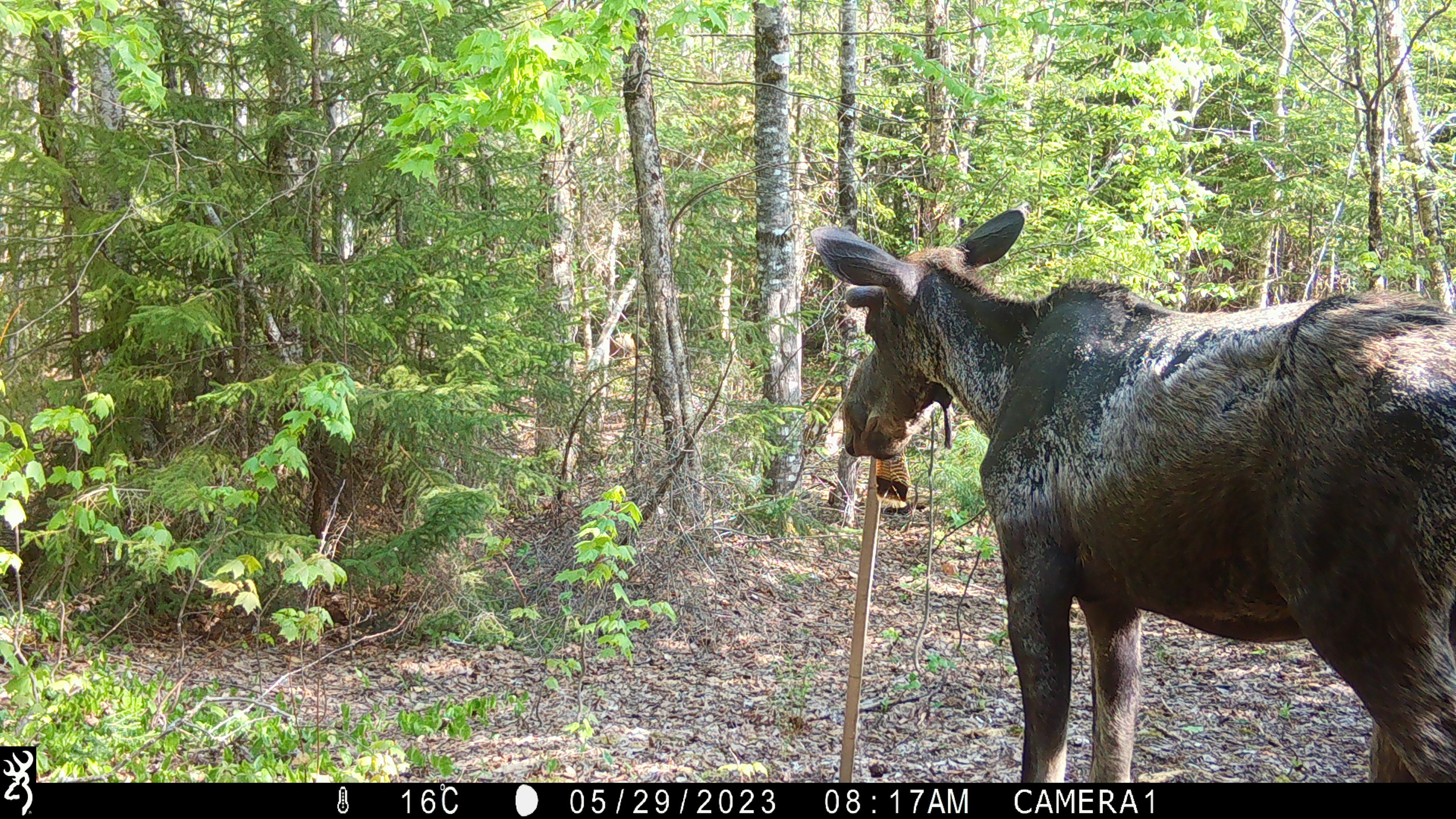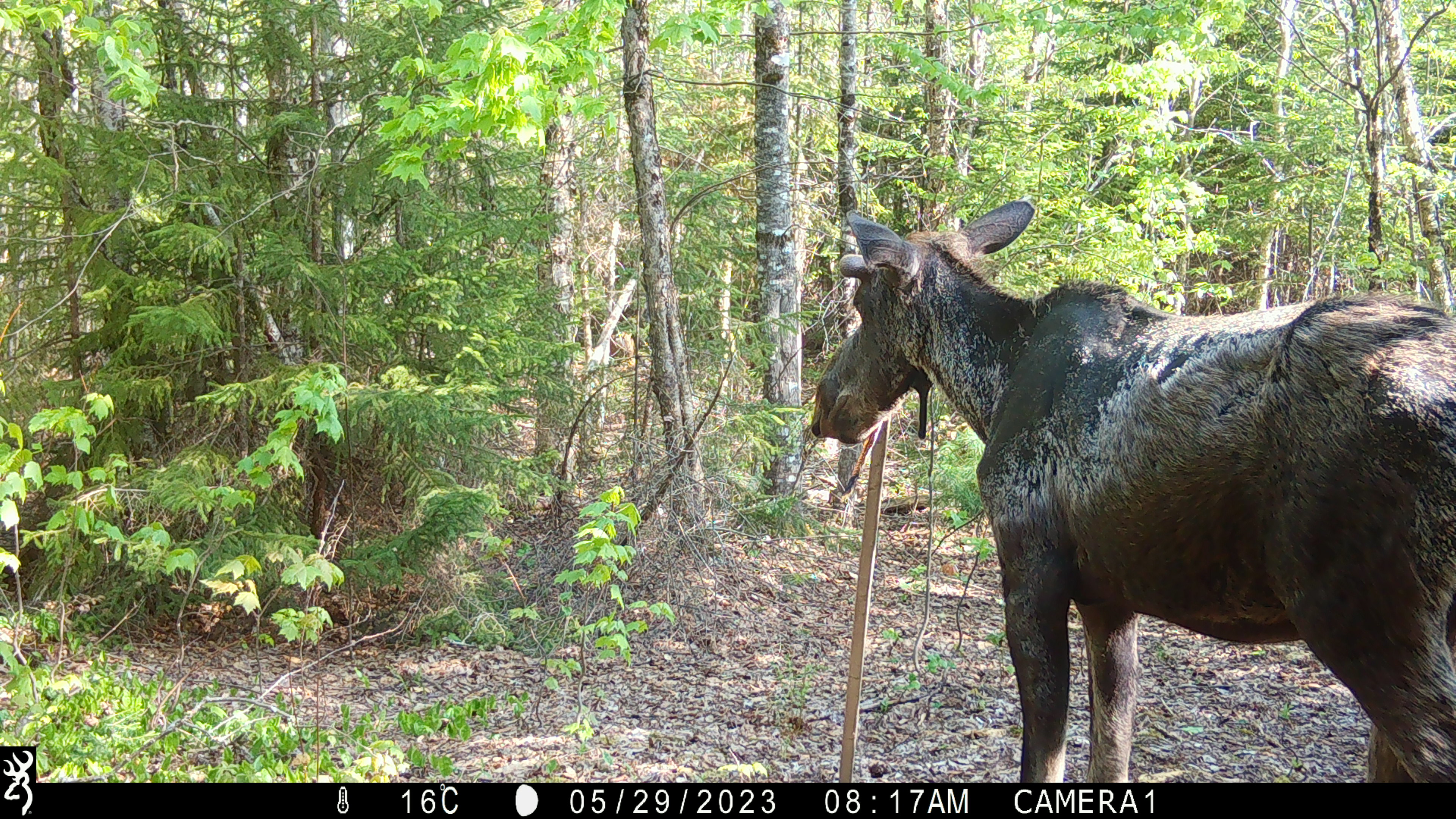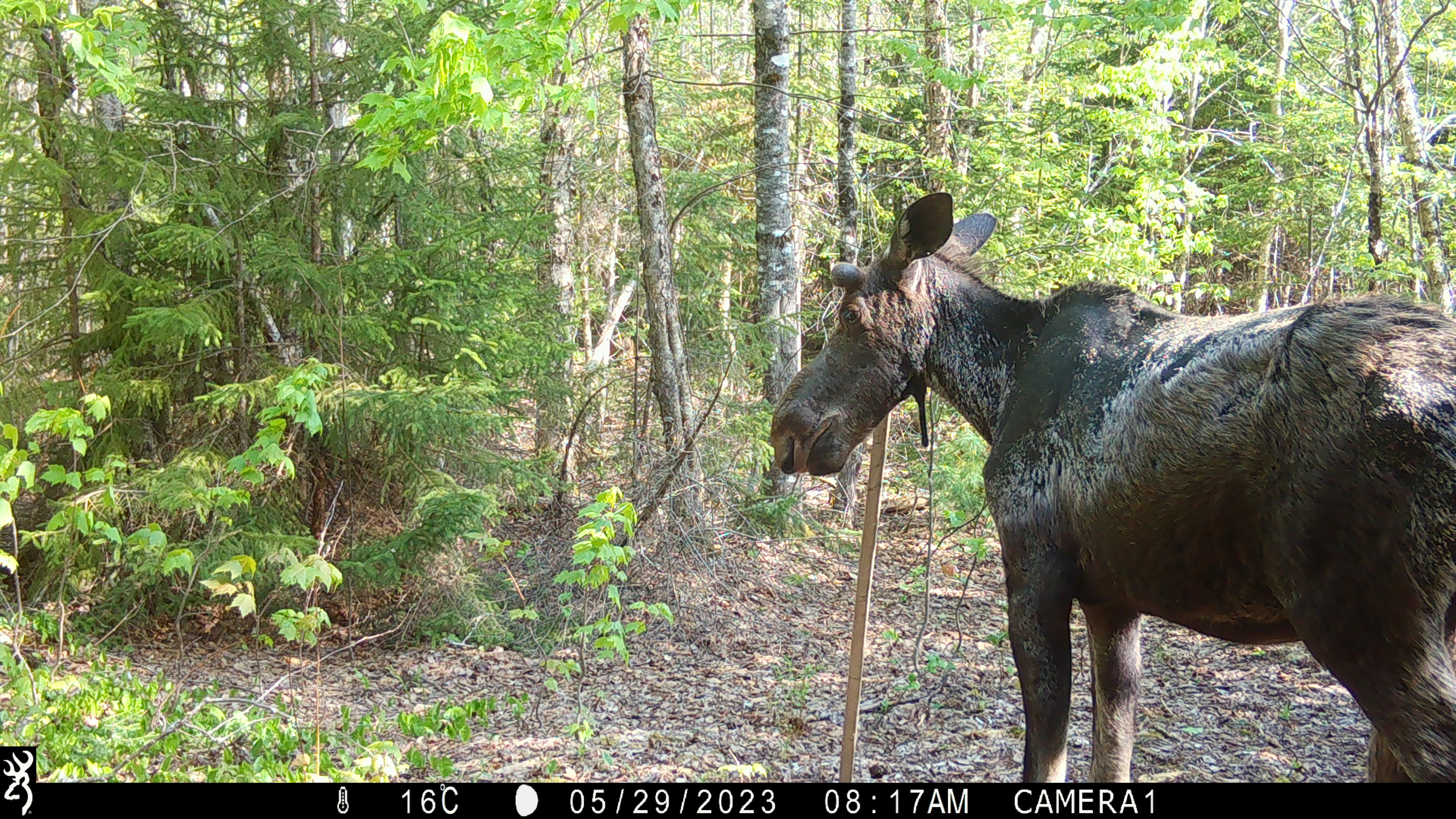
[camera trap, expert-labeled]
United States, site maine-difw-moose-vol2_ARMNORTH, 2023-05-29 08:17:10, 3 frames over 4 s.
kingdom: Animalia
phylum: Chordata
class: Mammalia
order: Artiodactyla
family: Cervidae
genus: Alces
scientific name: Alces alces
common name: moose